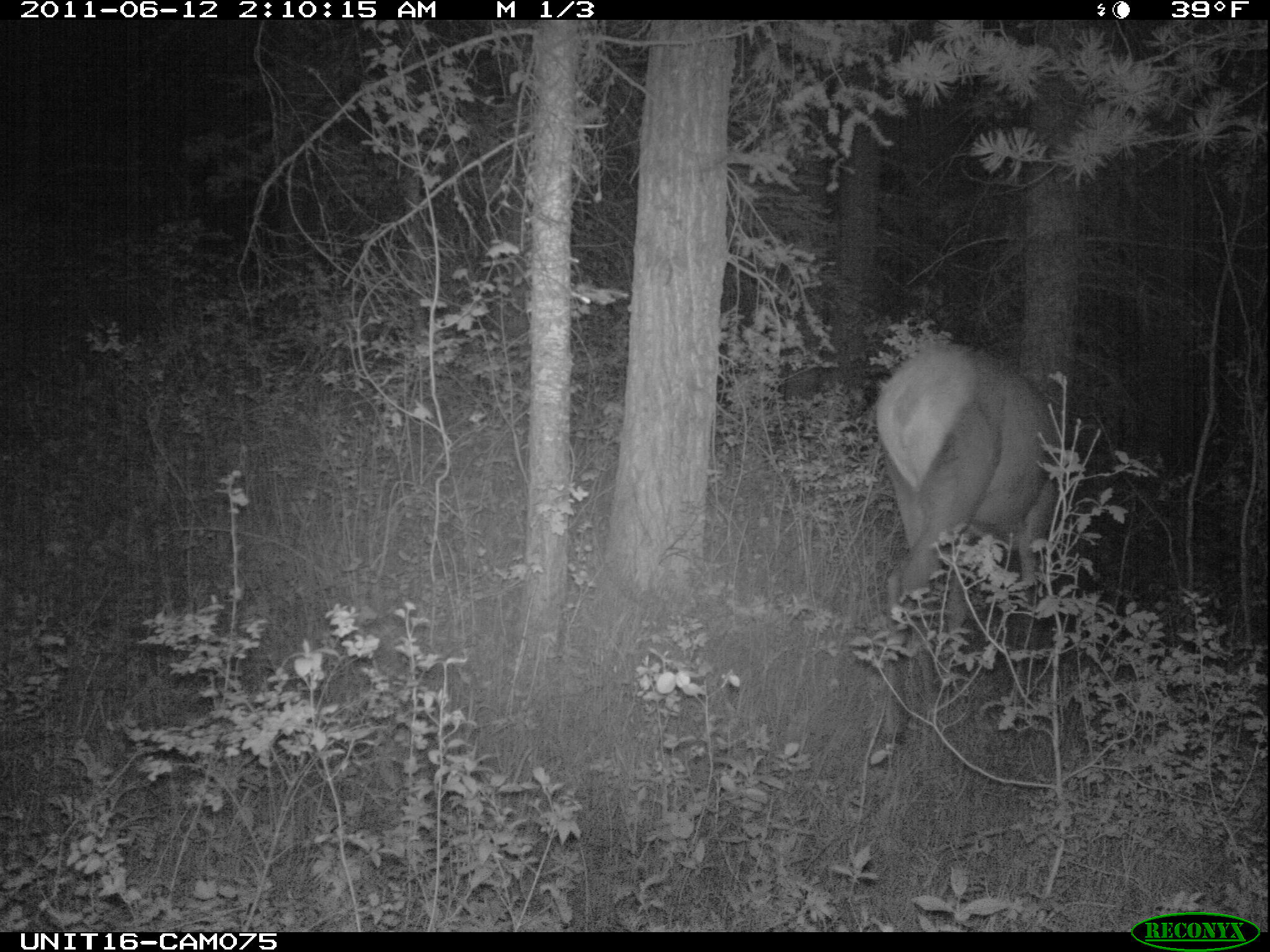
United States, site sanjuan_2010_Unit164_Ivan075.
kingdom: Animalia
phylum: Chordata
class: Mammalia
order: Artiodactyla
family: Cervidae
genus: Cervus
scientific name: Cervus elaphus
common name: red deer